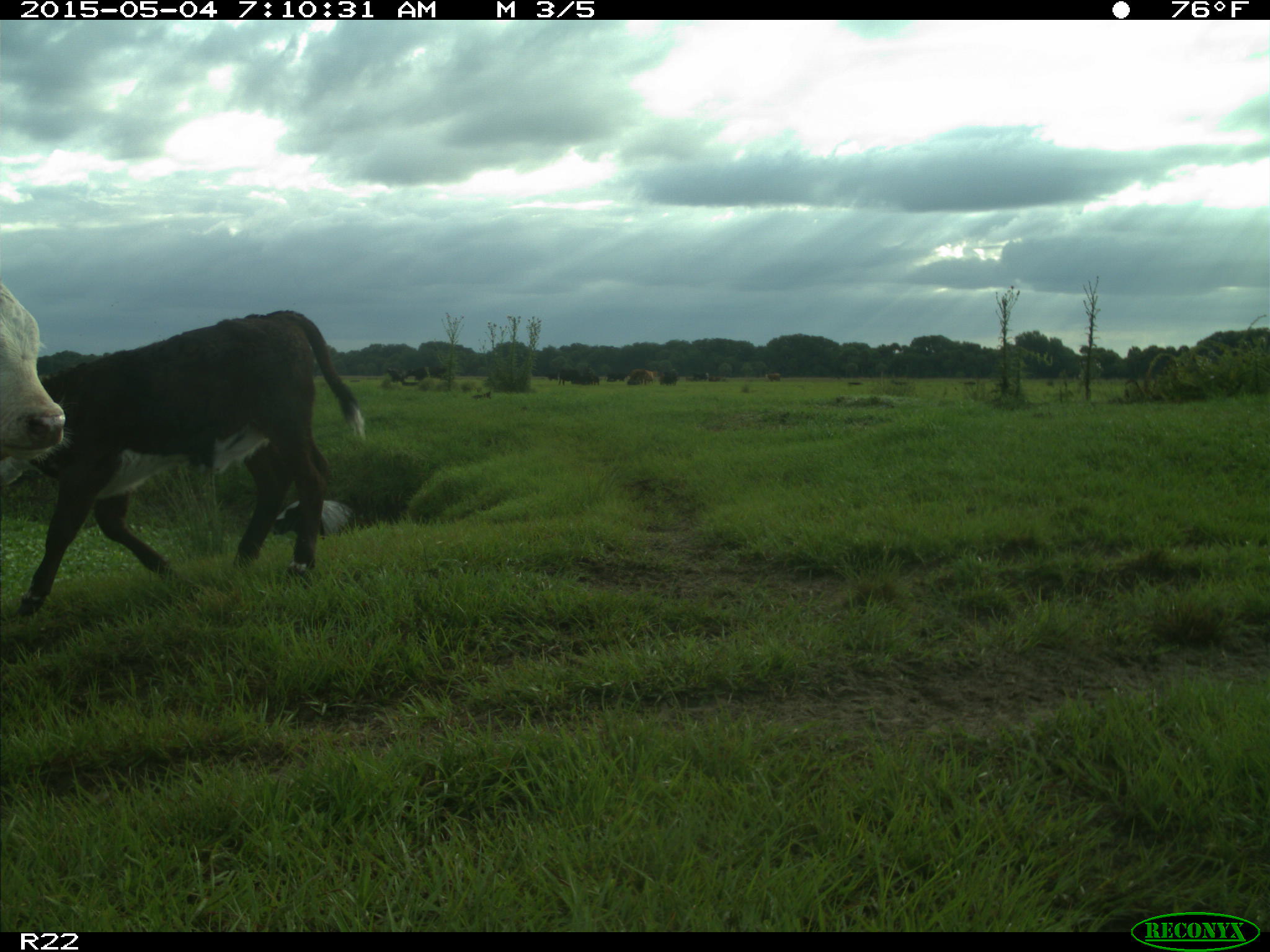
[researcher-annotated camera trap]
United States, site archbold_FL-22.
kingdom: Animalia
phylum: Chordata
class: Mammalia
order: Artiodactyla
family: Bovidae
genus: Bos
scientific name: Bos taurus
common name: domestic cow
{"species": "Bos taurus (domestic cow)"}